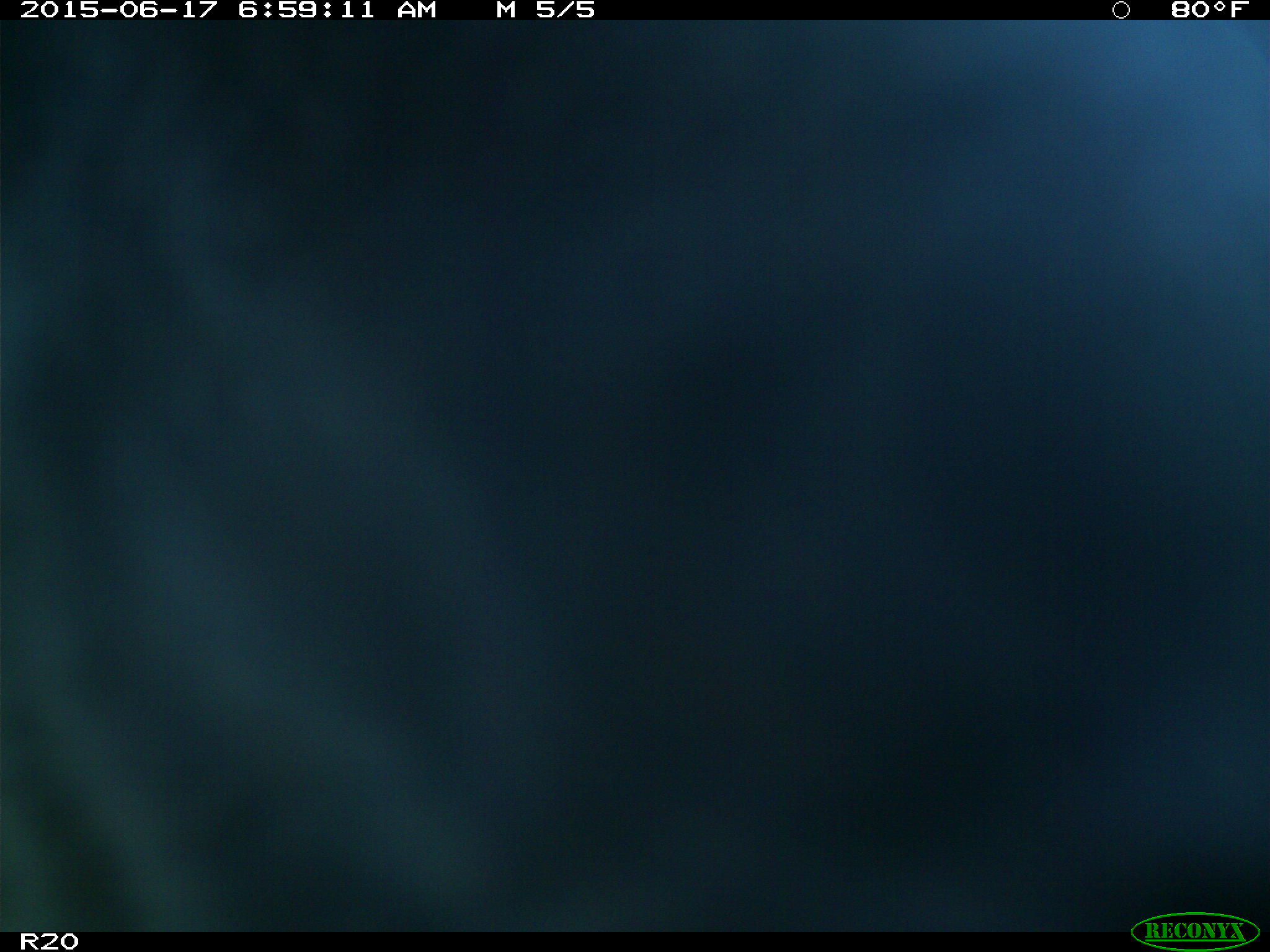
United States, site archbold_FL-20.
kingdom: Animalia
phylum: Chordata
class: Mammalia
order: Artiodactyla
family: Bovidae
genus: Bos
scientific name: Bos taurus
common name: domestic cow